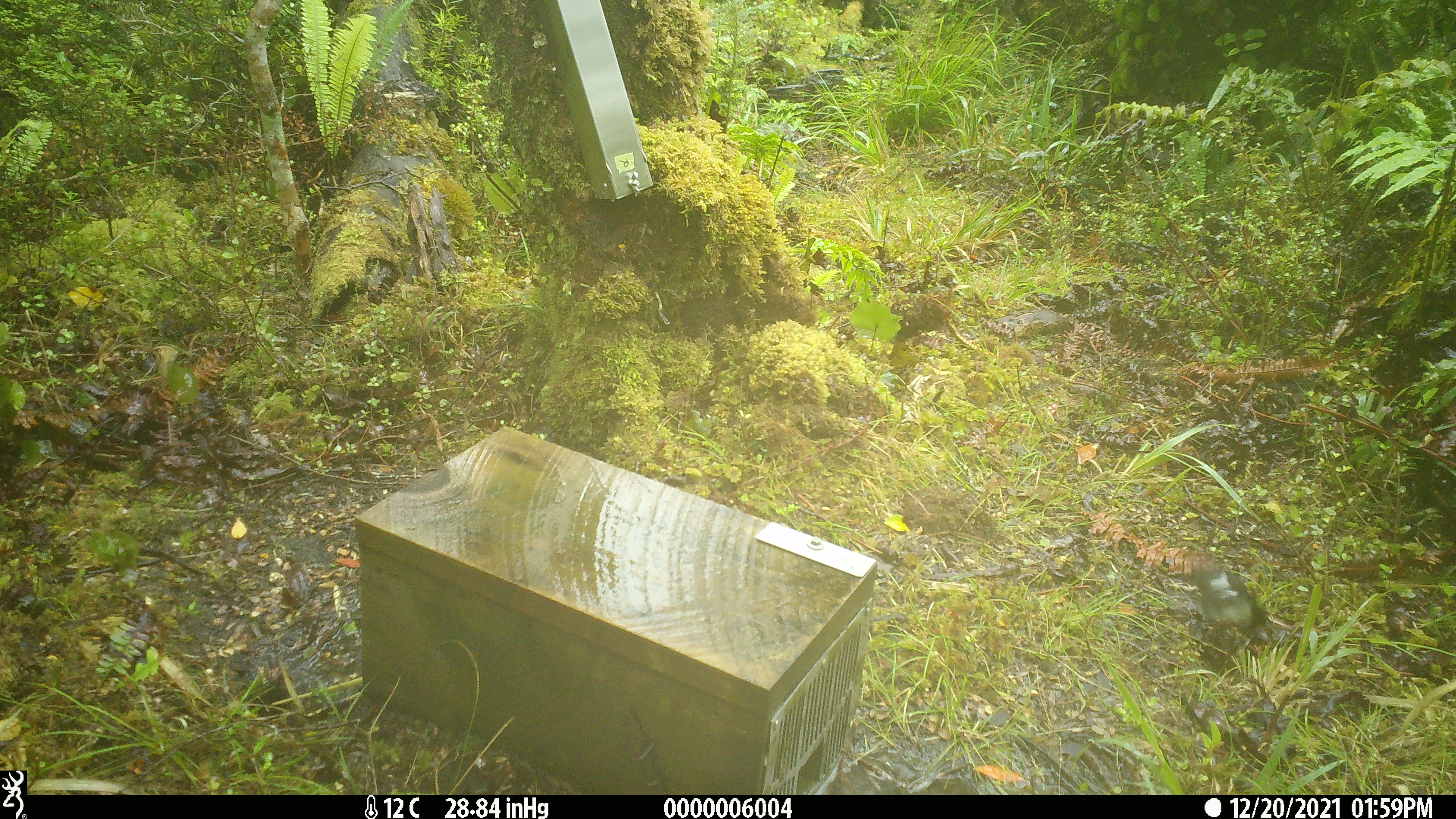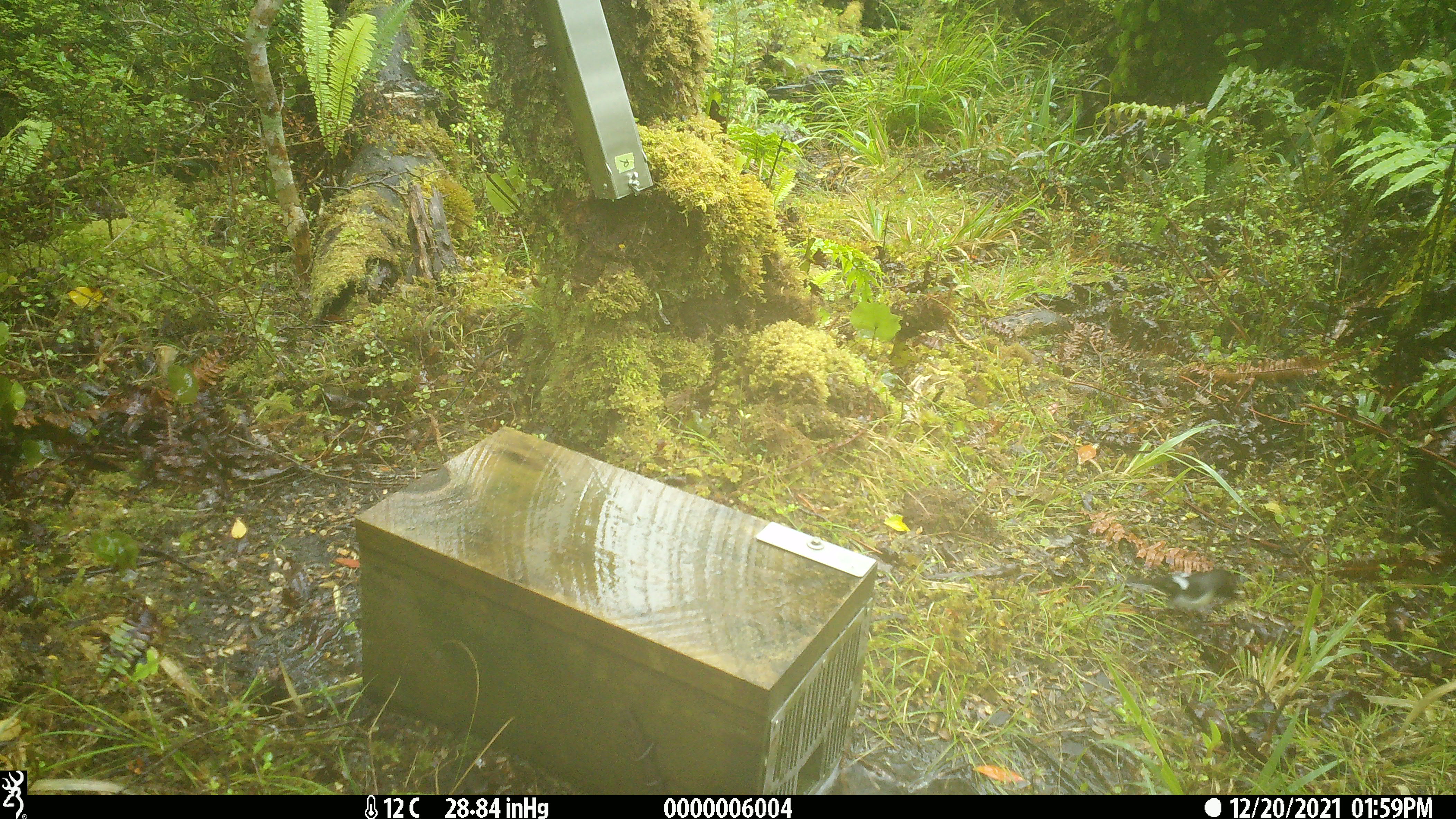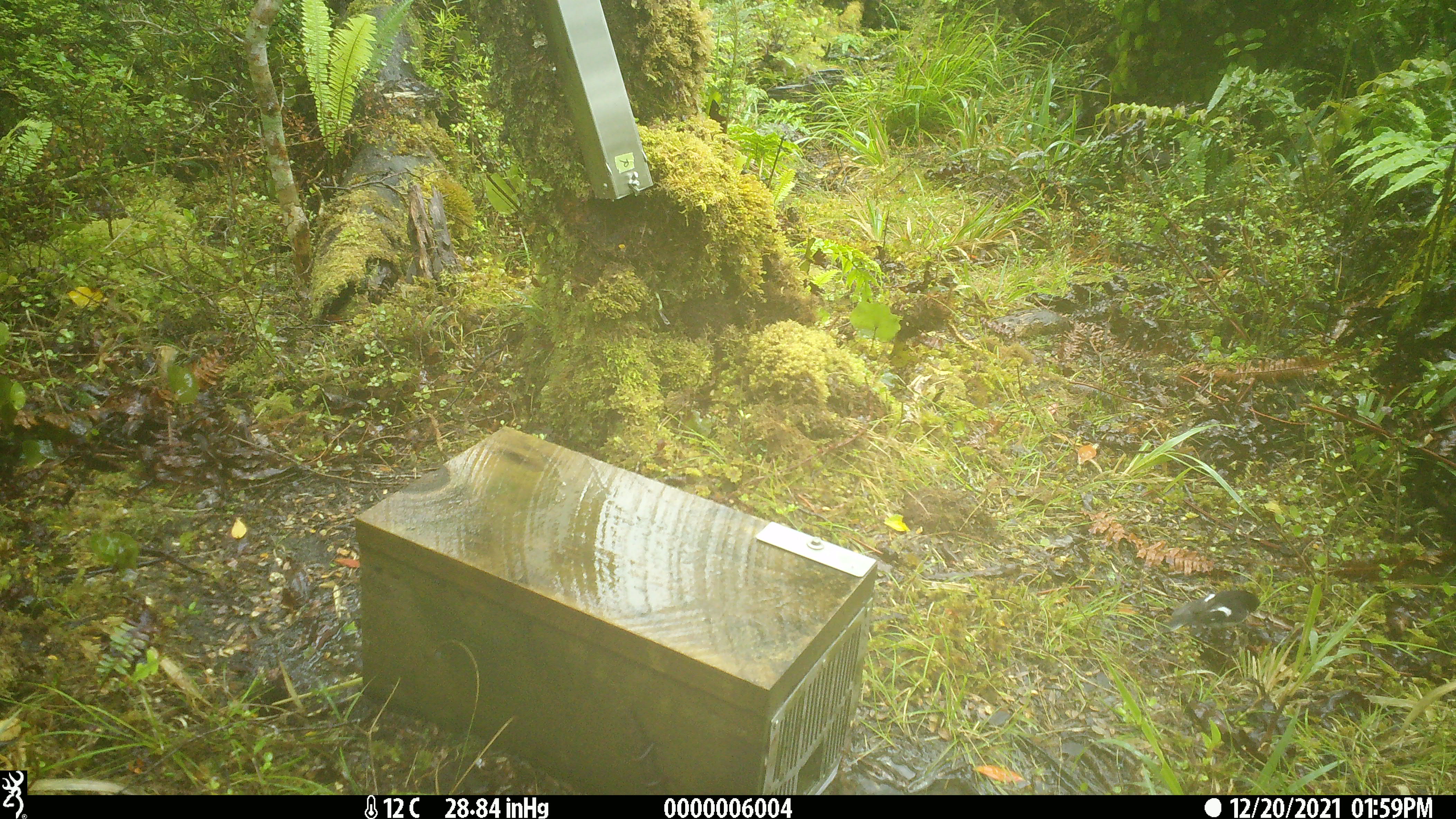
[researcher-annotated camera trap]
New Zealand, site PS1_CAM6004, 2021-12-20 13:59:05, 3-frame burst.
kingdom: Animalia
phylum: Chordata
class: Aves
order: Passeriformes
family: Petroicidae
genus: Petroica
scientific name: Petroica macrocephala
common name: tomtit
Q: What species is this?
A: Tomtit (Petroica macrocephala).